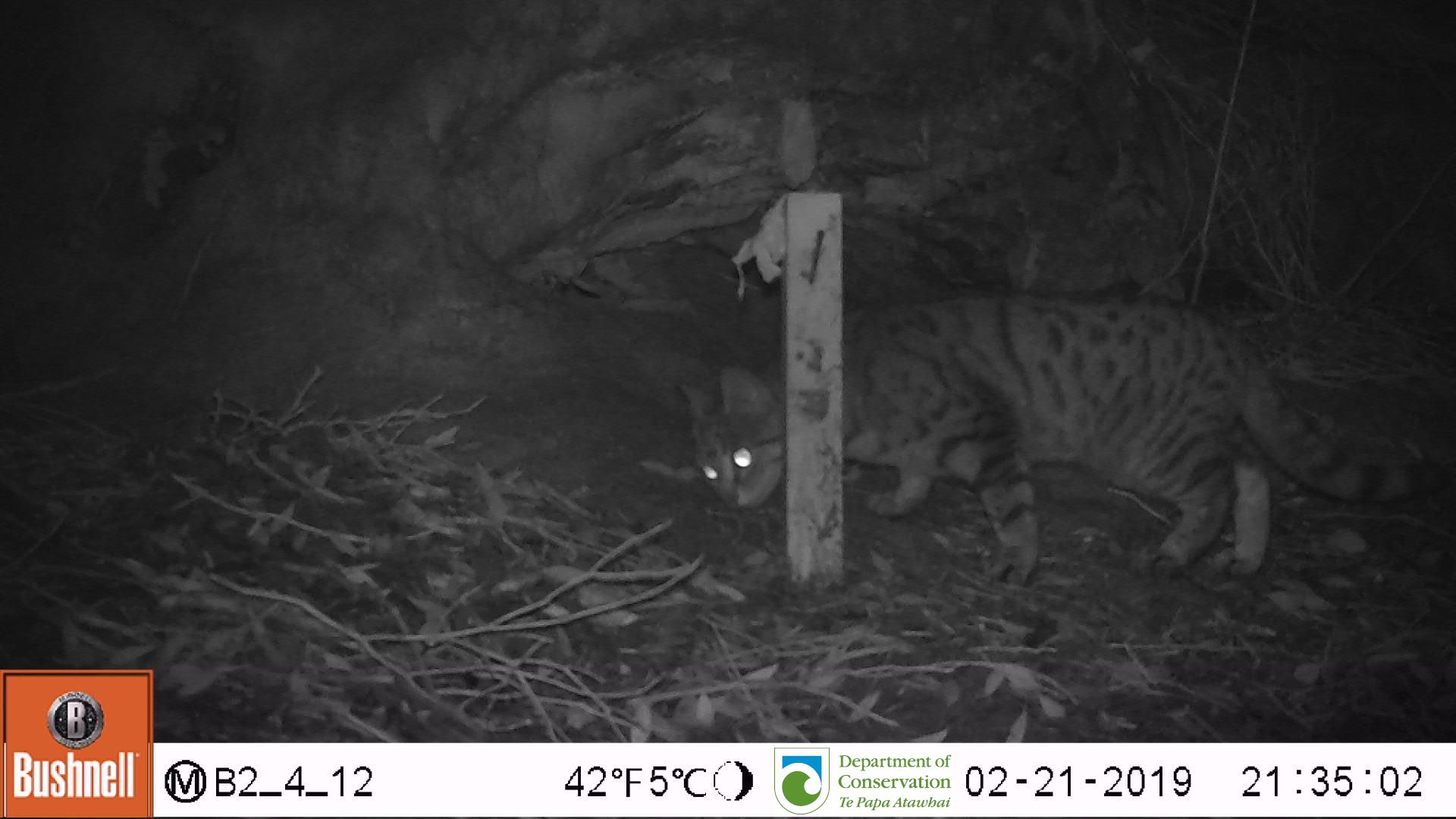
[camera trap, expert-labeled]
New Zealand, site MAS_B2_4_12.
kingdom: Animalia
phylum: Chordata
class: Mammalia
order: Carnivora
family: Felidae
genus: Felis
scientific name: Felis catus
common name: domestic cat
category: cat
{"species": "cat (domestic cat) (Felis catus)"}